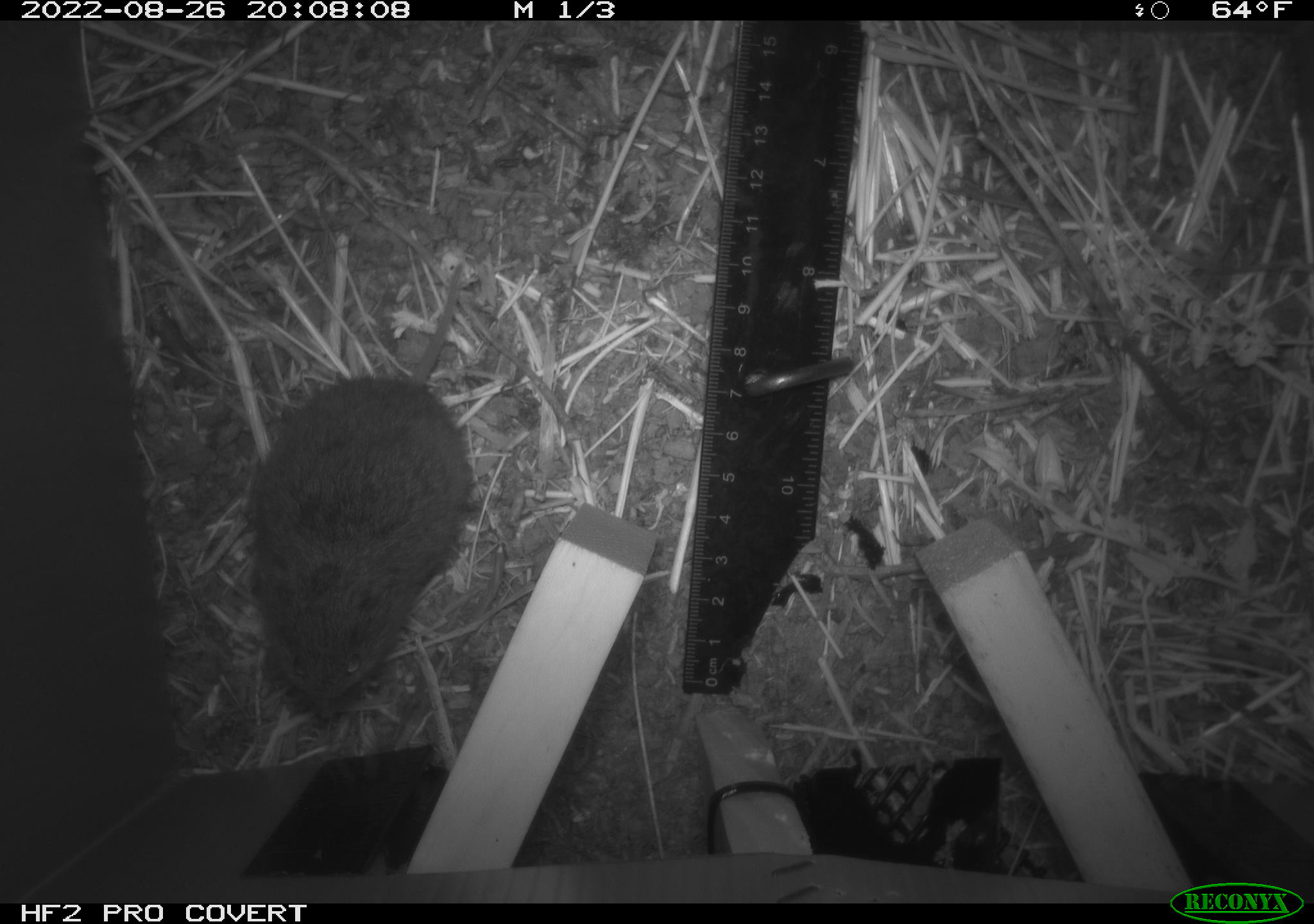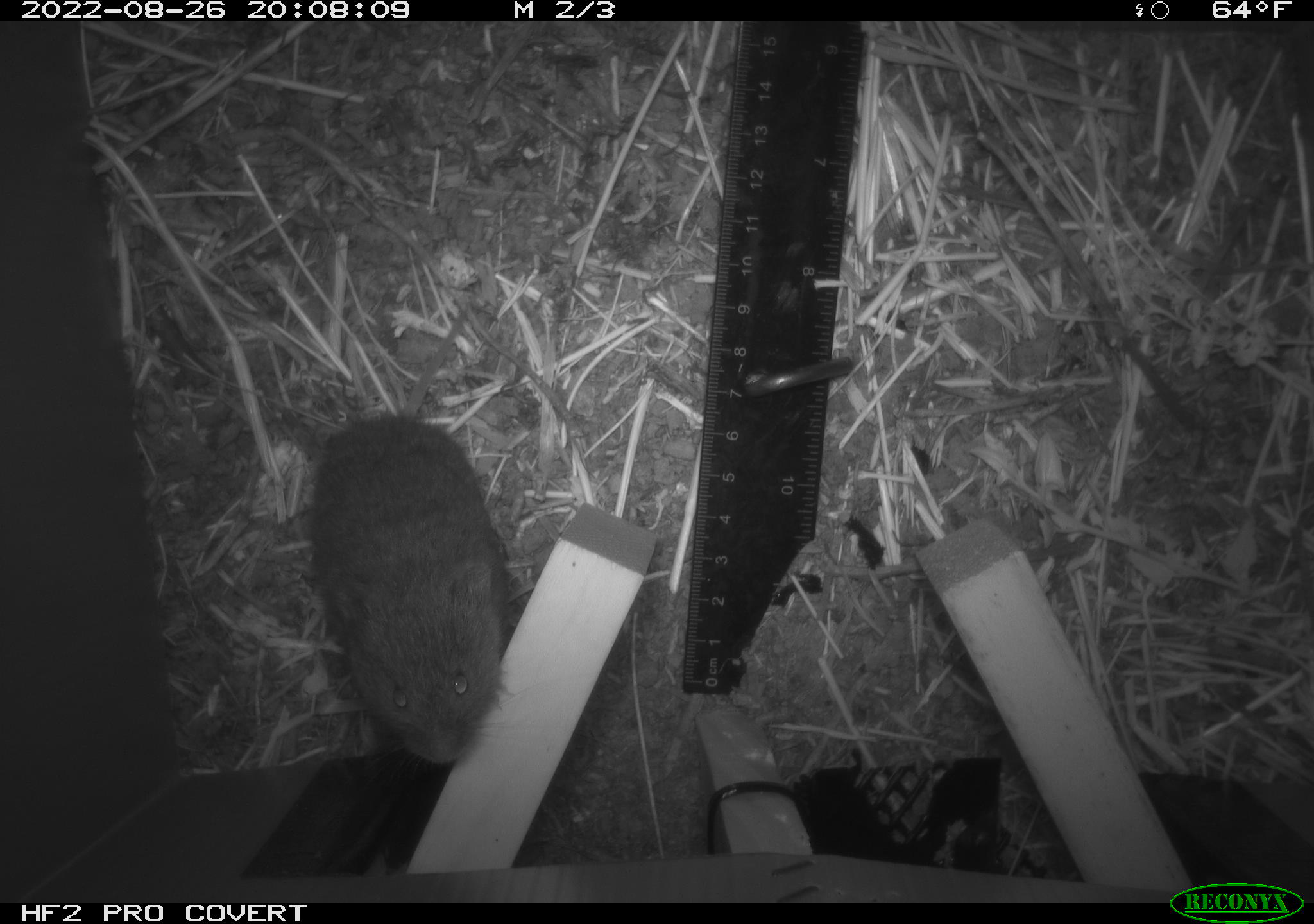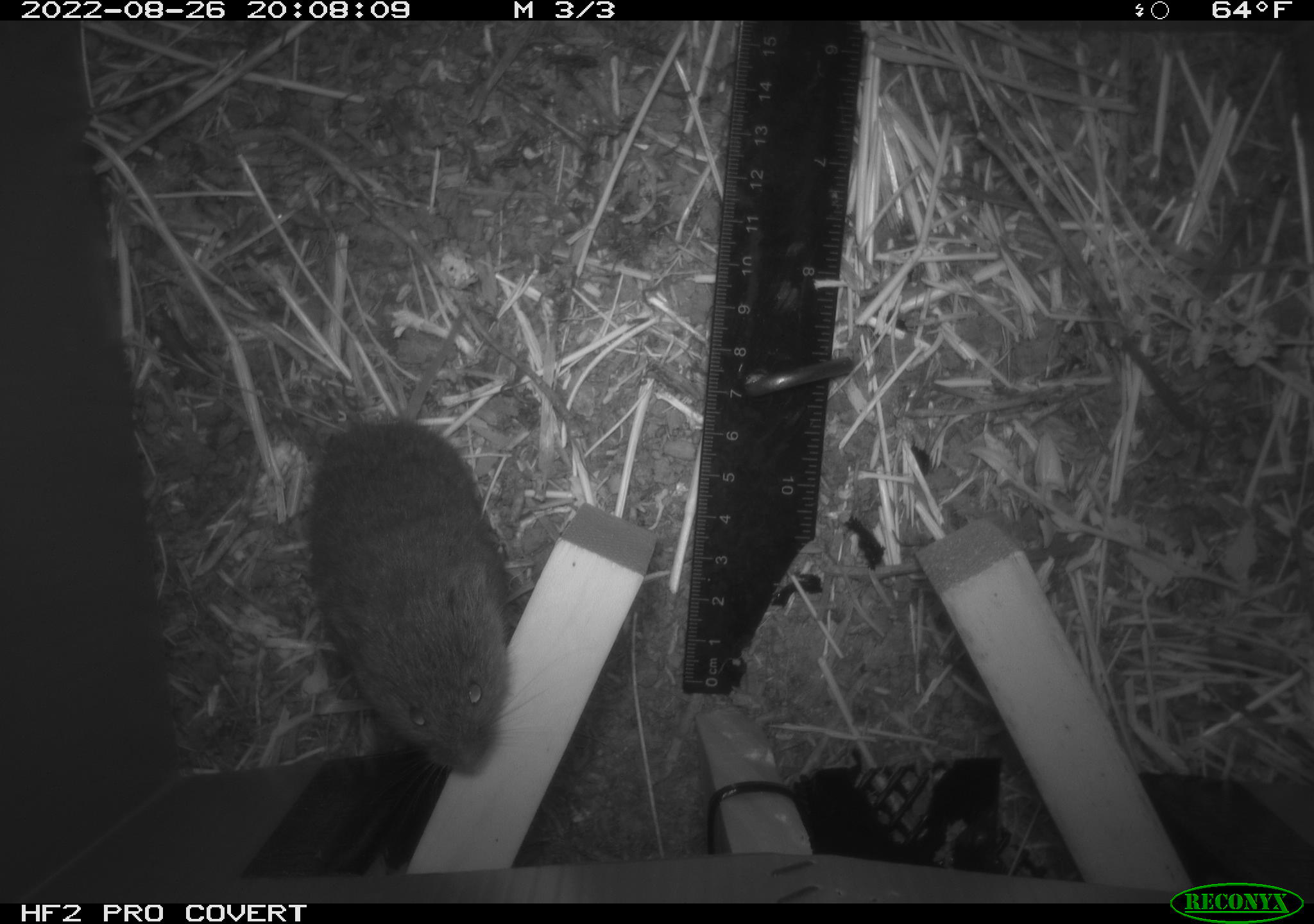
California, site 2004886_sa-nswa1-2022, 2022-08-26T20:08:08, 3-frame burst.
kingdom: Animalia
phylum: Chordata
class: Mammalia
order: Rodentia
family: Cricetidae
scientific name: Cricetidae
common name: hamsters, voles, lemmings, and allies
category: cricetidae family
Cricetidae family (hamsters, voles, lemmings, and allies) (Cricetidae).